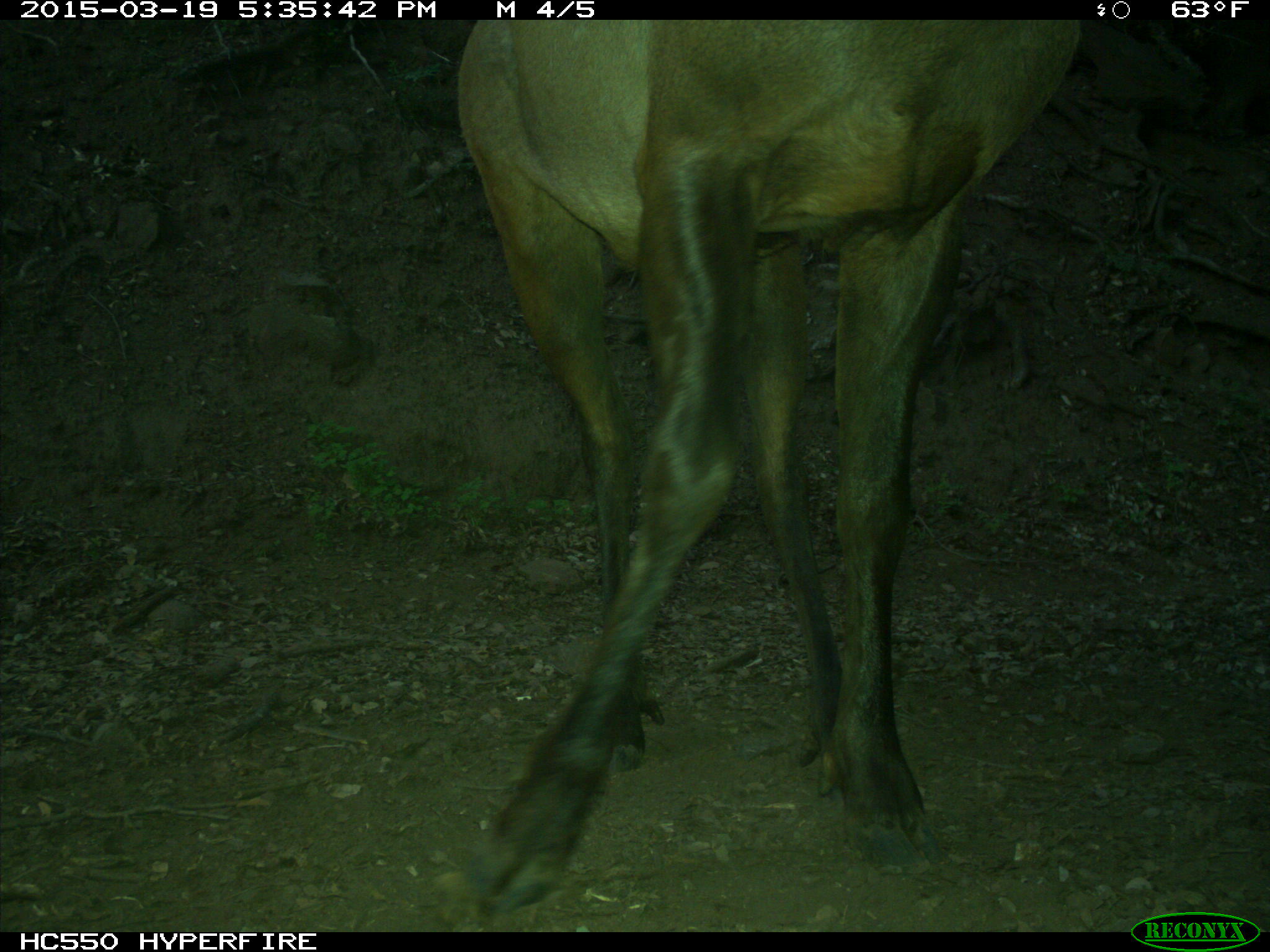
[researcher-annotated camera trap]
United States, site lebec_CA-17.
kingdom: Animalia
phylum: Chordata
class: Mammalia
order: Artiodactyla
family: Cervidae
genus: Cervus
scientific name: Cervus canadensis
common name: elk